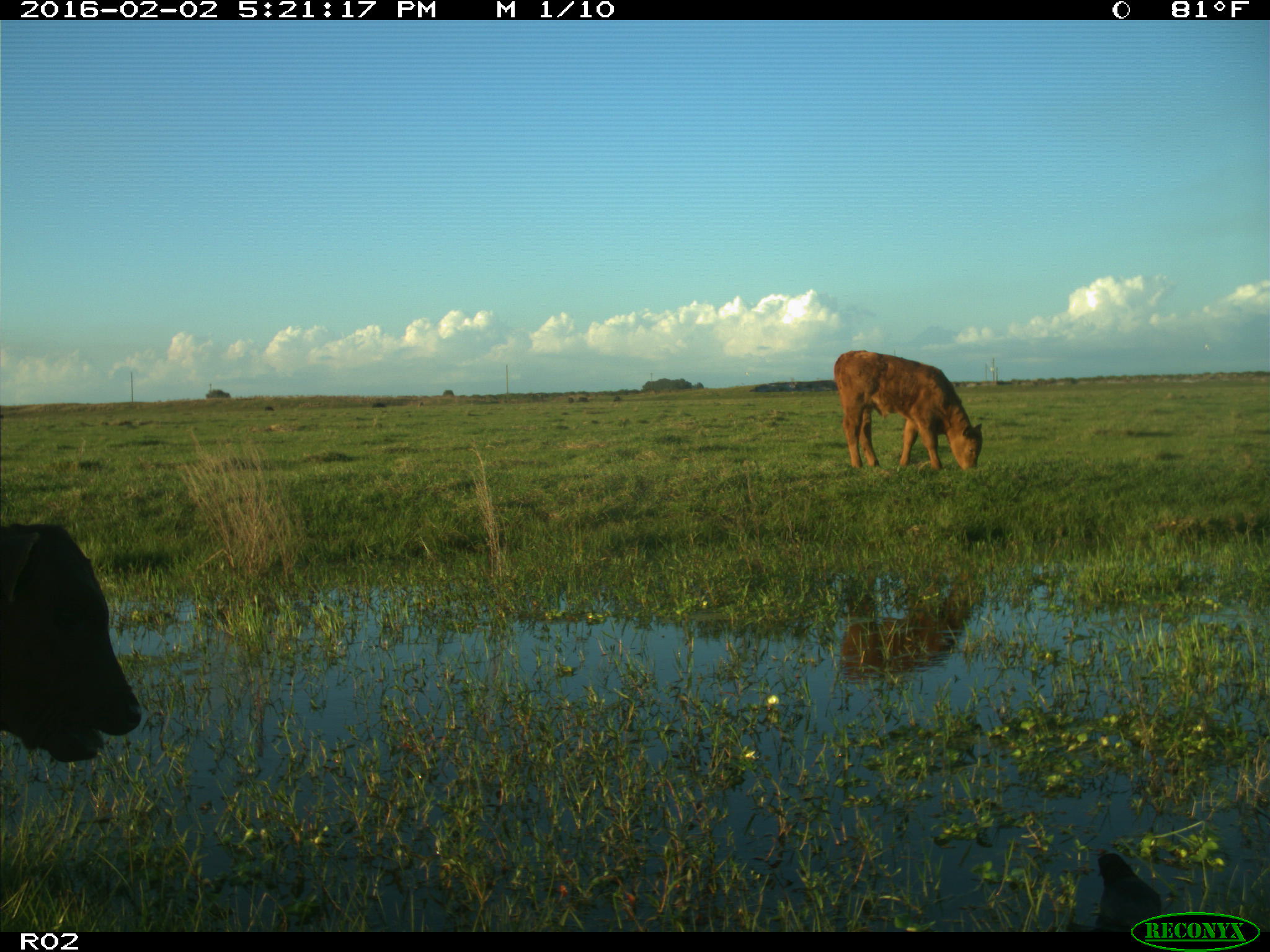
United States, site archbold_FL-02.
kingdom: Animalia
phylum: Chordata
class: Mammalia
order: Artiodactyla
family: Bovidae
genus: Bos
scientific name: Bos taurus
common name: domestic cow